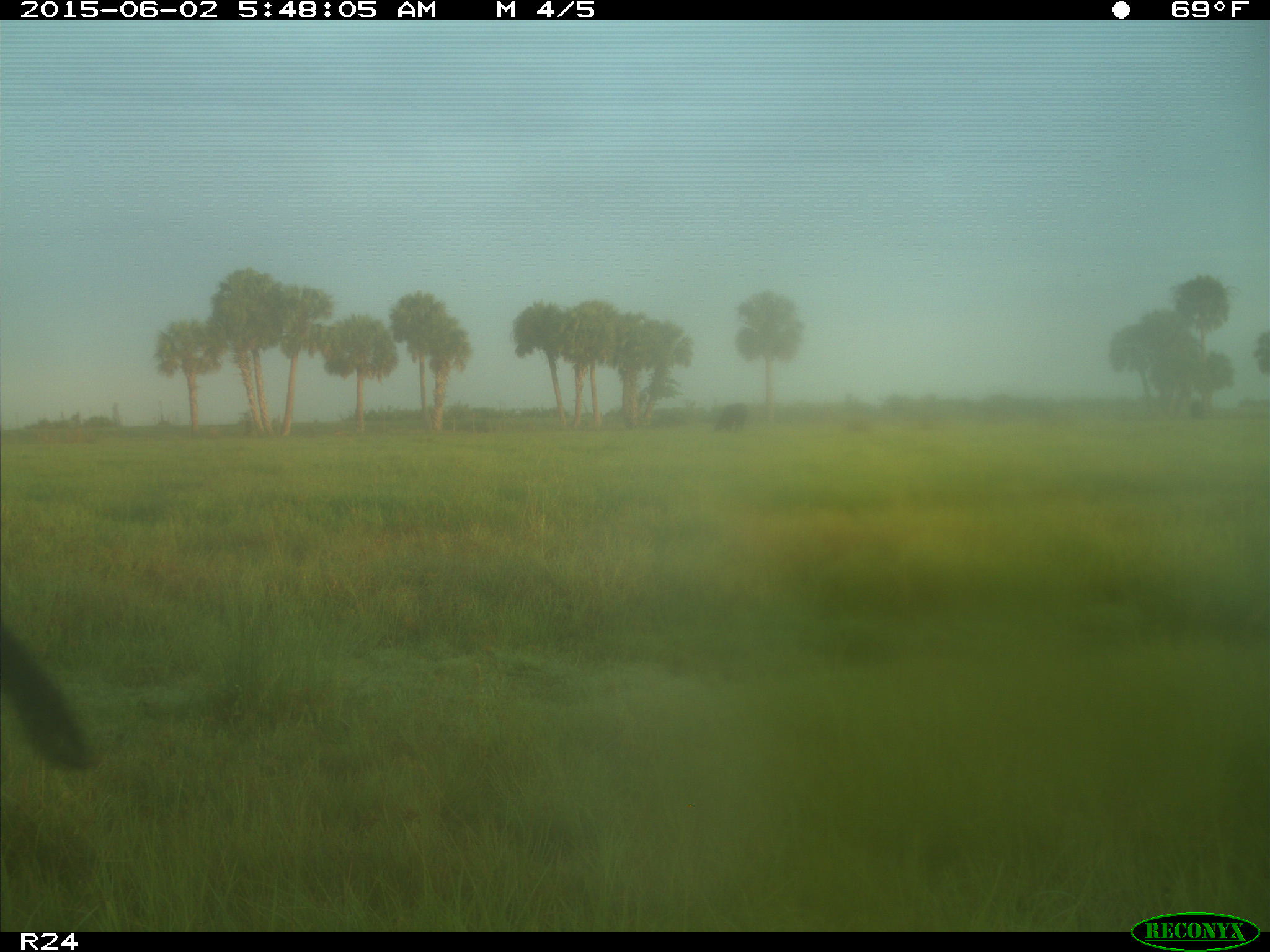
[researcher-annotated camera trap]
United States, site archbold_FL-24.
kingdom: Animalia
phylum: Chordata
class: Mammalia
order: Artiodactyla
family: Bovidae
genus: Bos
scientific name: Bos taurus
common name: domestic cow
Bos taurus (domestic cow).